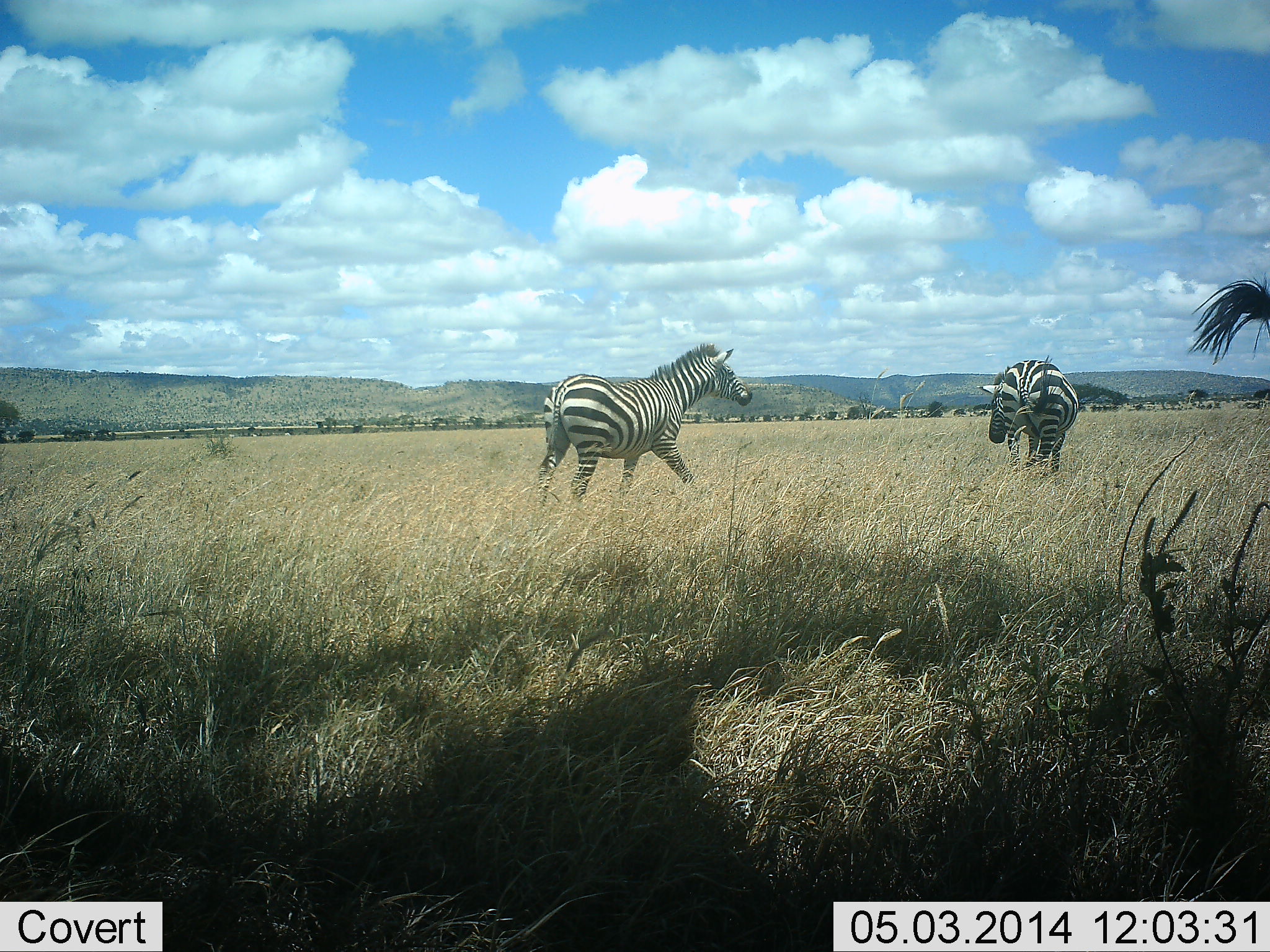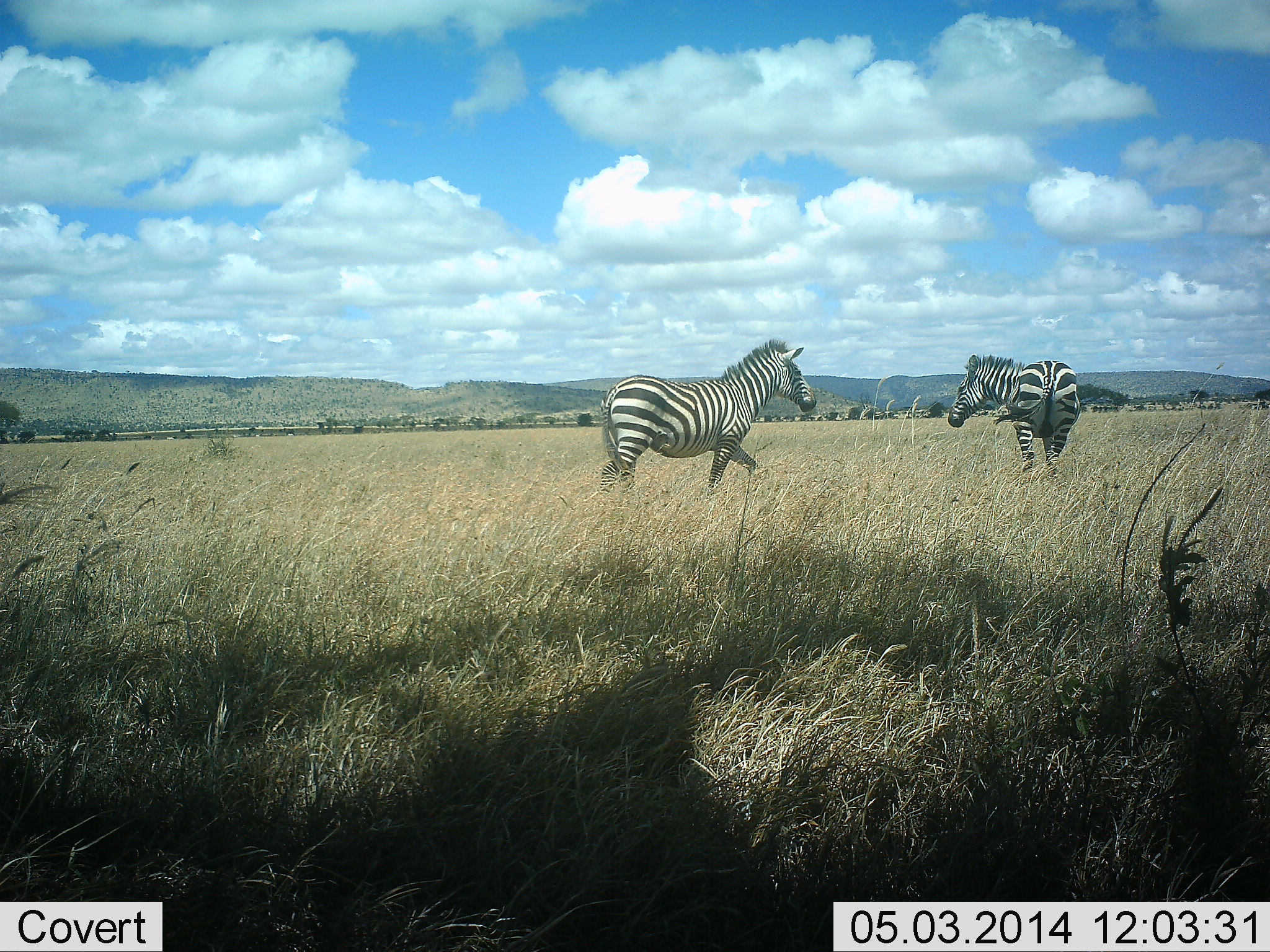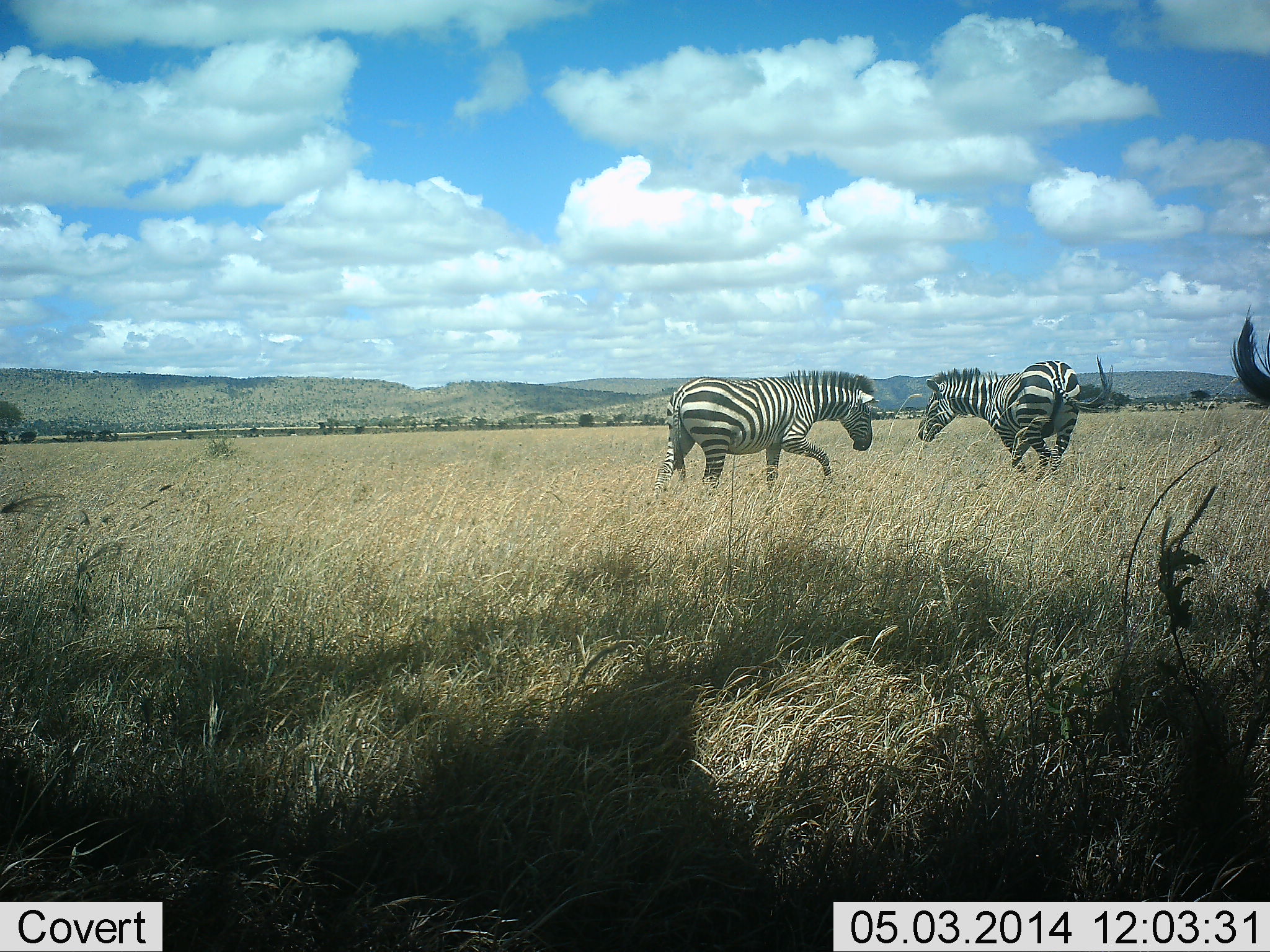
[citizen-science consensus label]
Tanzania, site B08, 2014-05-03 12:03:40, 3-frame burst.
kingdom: Animalia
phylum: Chordata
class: Mammalia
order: Perissodactyla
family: Equidae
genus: Equus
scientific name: Equus quagga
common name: plains zebra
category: zebra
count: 3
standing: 30%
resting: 0%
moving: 100%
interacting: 70%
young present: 0%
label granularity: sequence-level